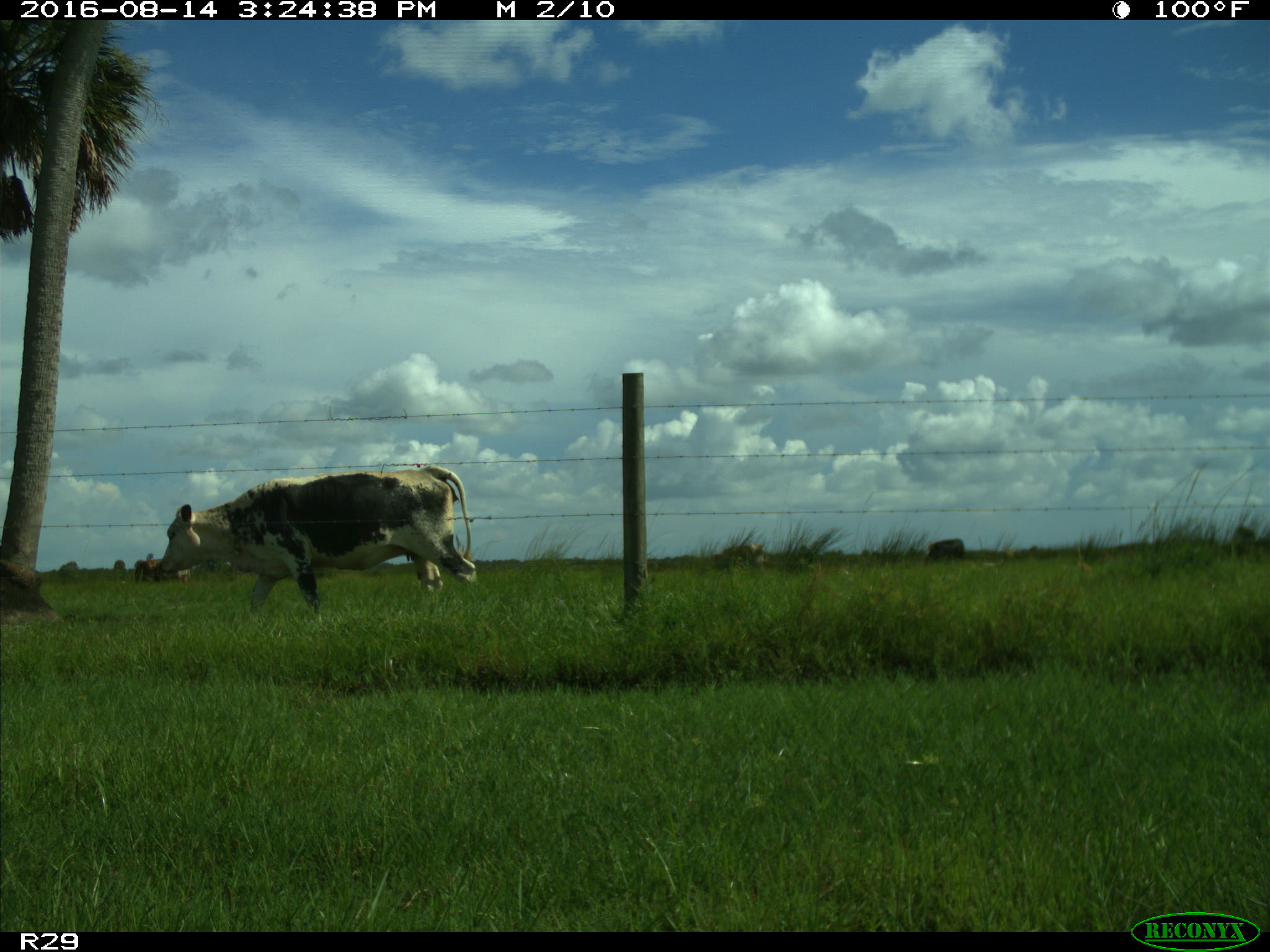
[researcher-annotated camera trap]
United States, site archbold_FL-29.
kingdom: Animalia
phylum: Chordata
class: Mammalia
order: Artiodactyla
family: Bovidae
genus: Bos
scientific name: Bos taurus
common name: domestic cow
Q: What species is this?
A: Bos taurus (domestic cow).